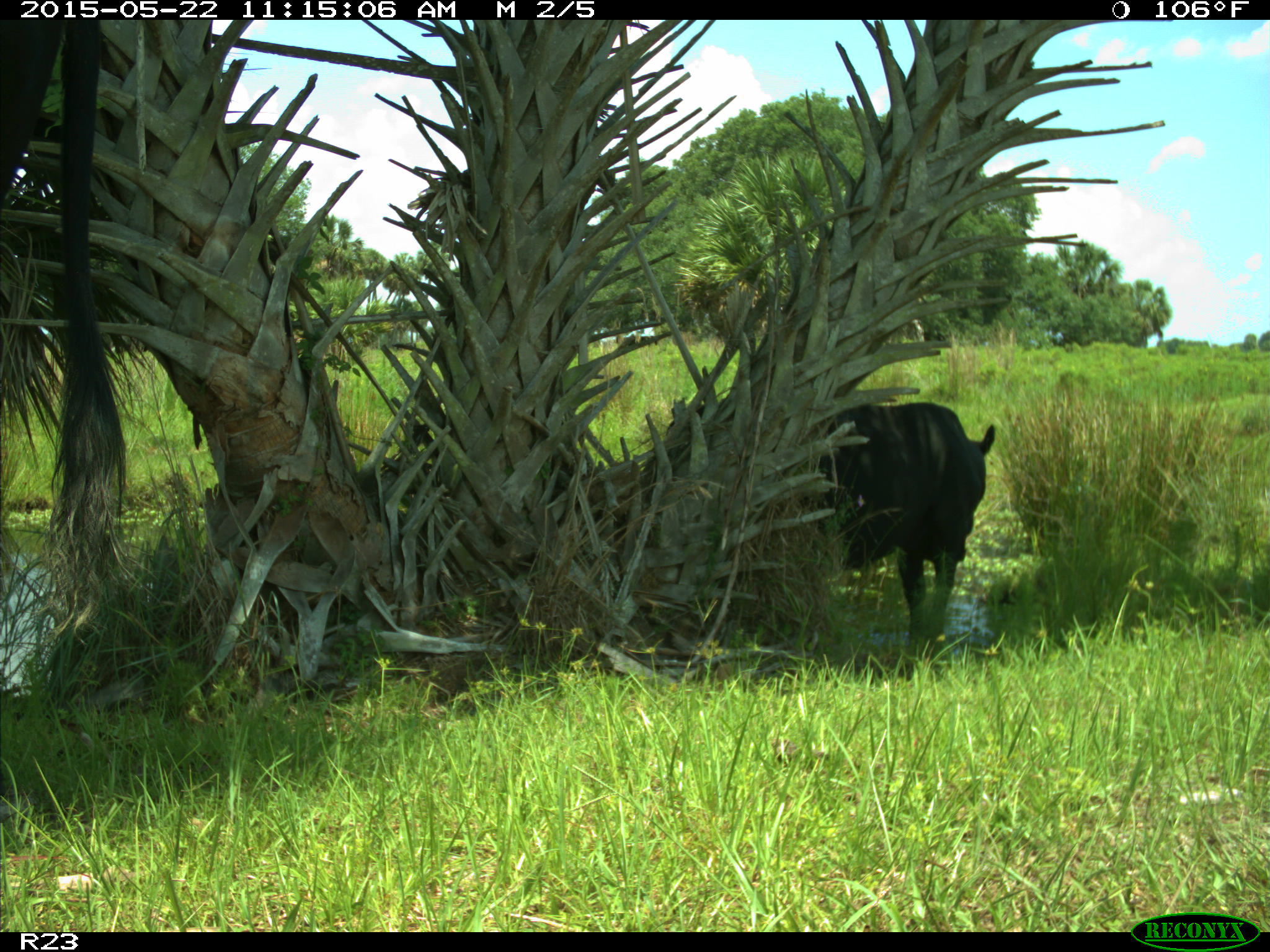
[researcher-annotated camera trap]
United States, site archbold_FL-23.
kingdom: Animalia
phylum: Chordata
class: Mammalia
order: Artiodactyla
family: Bovidae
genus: Bos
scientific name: Bos taurus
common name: domestic cow